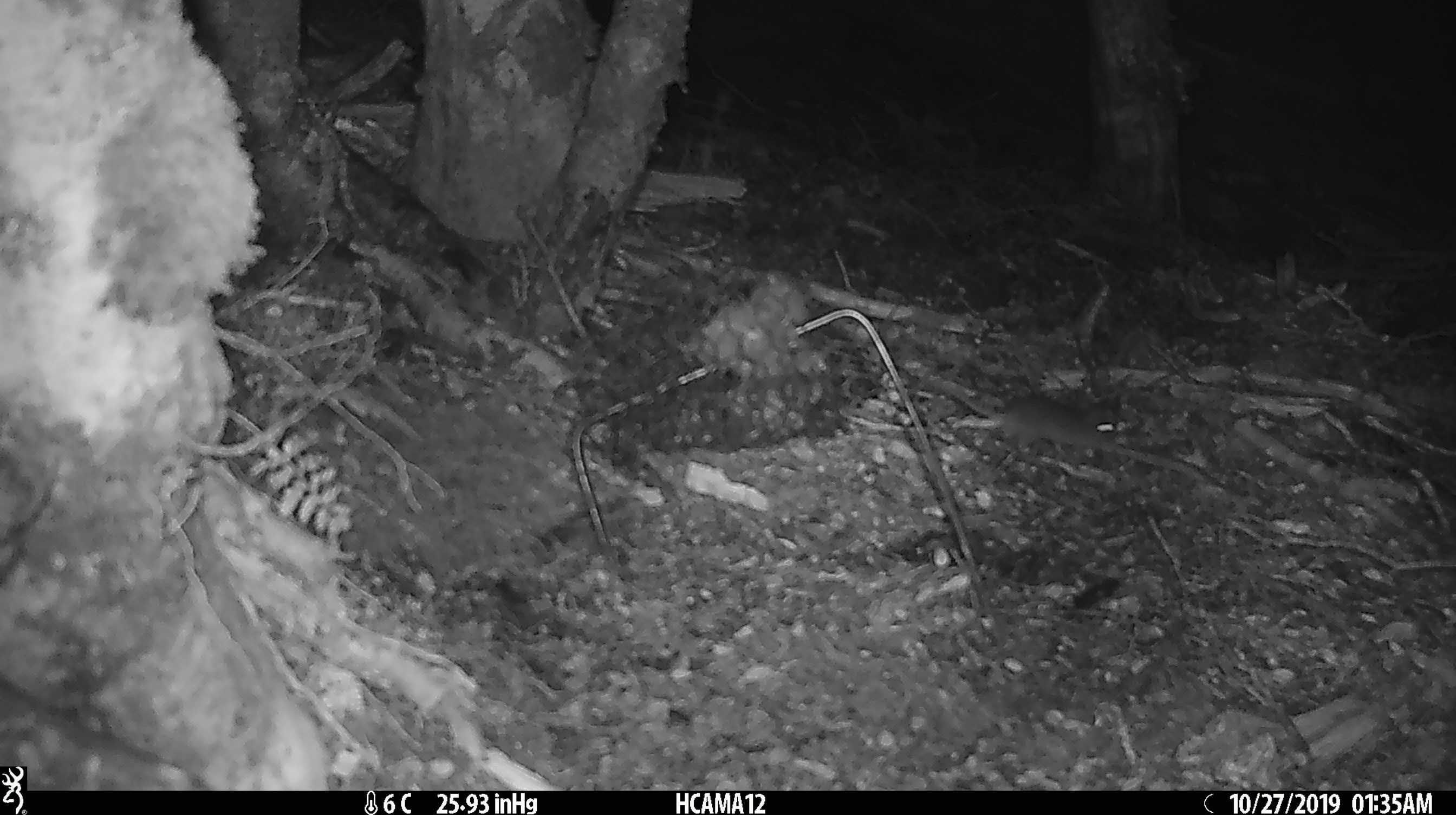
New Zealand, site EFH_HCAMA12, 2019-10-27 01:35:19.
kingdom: Animalia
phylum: Chordata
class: Mammalia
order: Rodentia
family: Muridae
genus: Mus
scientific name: Mus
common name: mouse